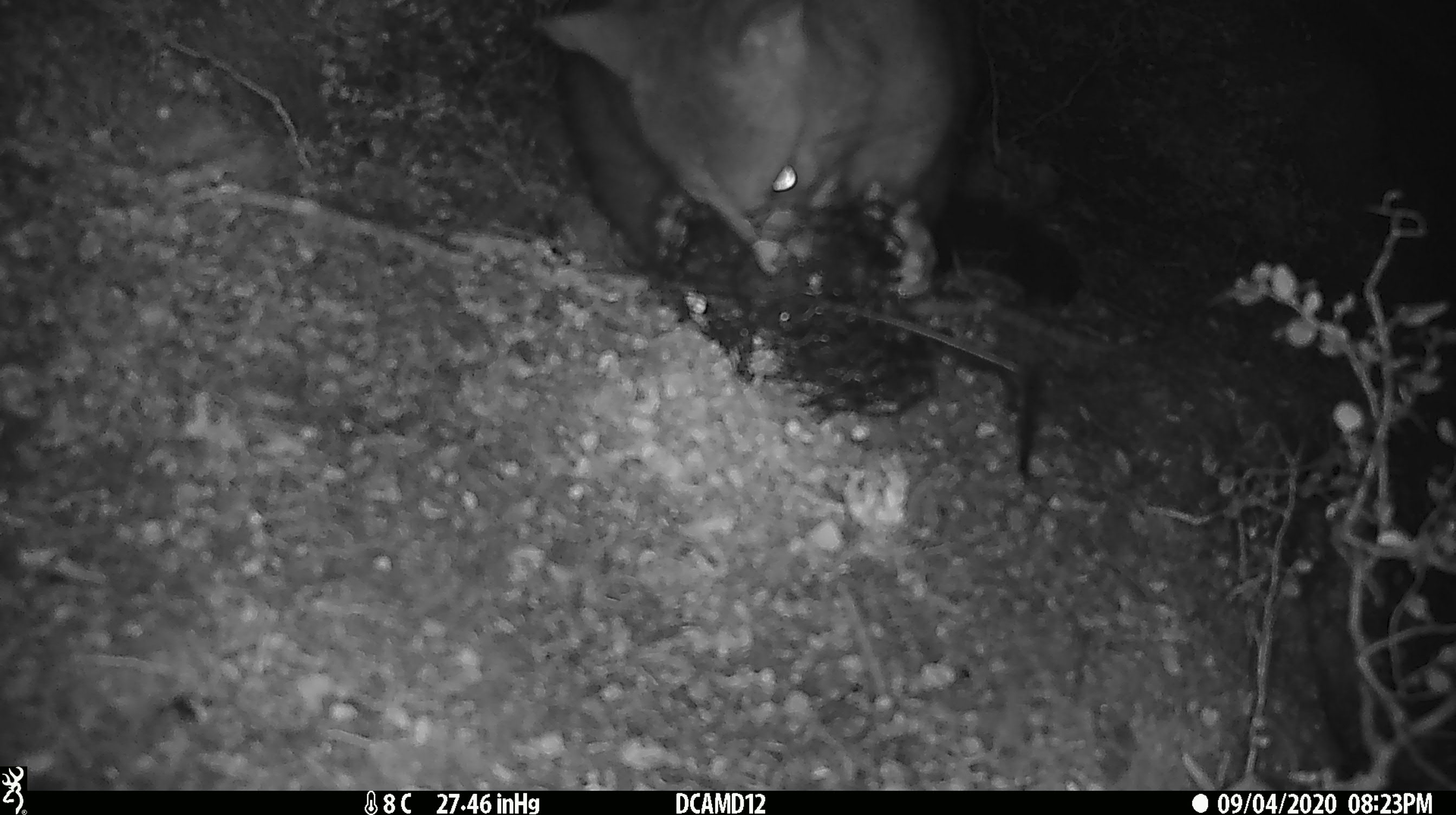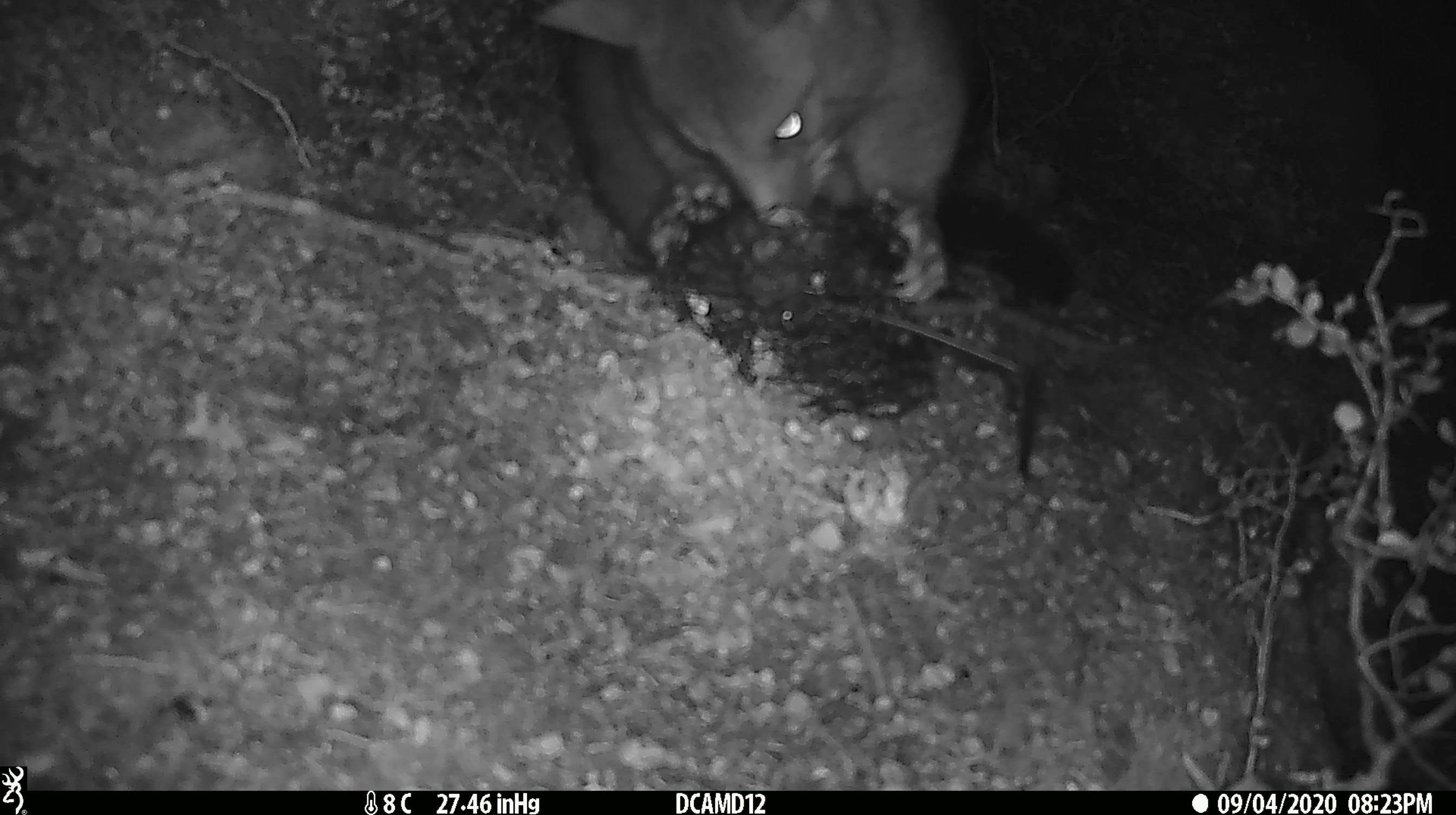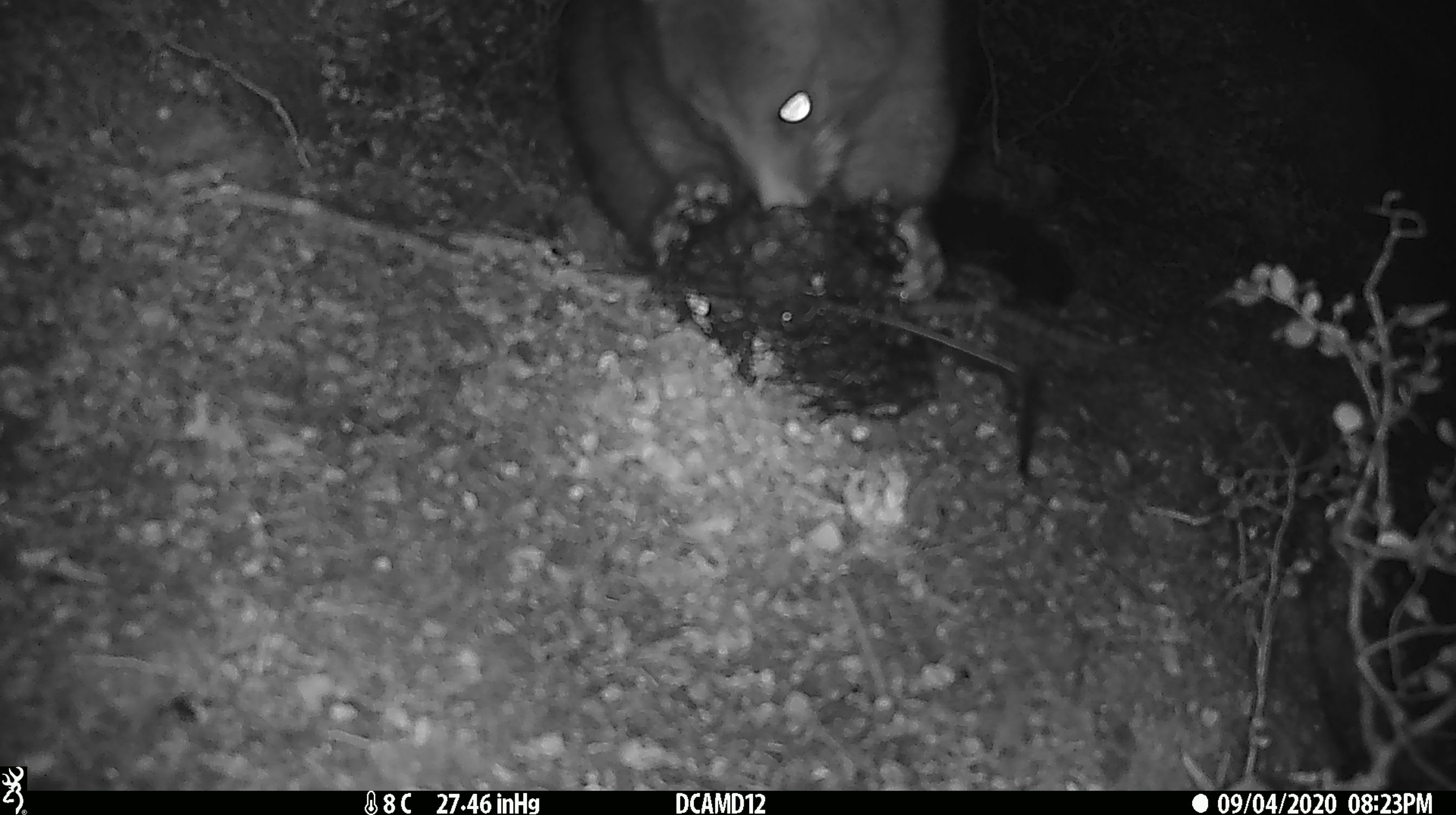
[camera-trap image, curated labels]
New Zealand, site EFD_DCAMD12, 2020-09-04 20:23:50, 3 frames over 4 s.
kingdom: Animalia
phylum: Chordata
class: Mammalia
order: Diprotodontia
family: Phalangeridae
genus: Trichosurus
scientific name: Trichosurus vulpecula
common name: common brushtail possum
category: possum